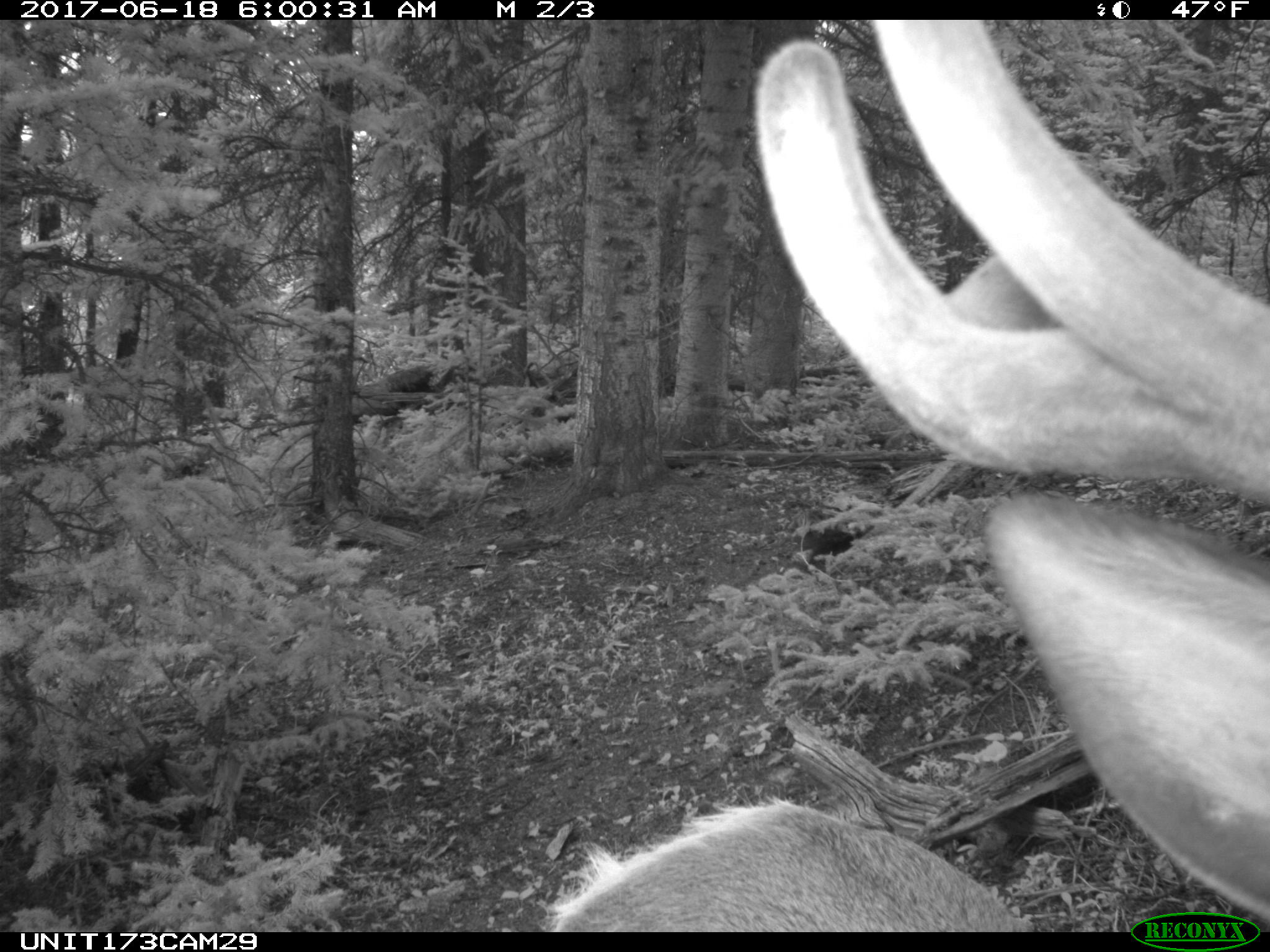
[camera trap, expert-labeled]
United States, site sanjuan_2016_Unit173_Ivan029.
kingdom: Animalia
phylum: Chordata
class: Mammalia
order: Artiodactyla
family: Cervidae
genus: Cervus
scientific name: Cervus elaphus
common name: red deer